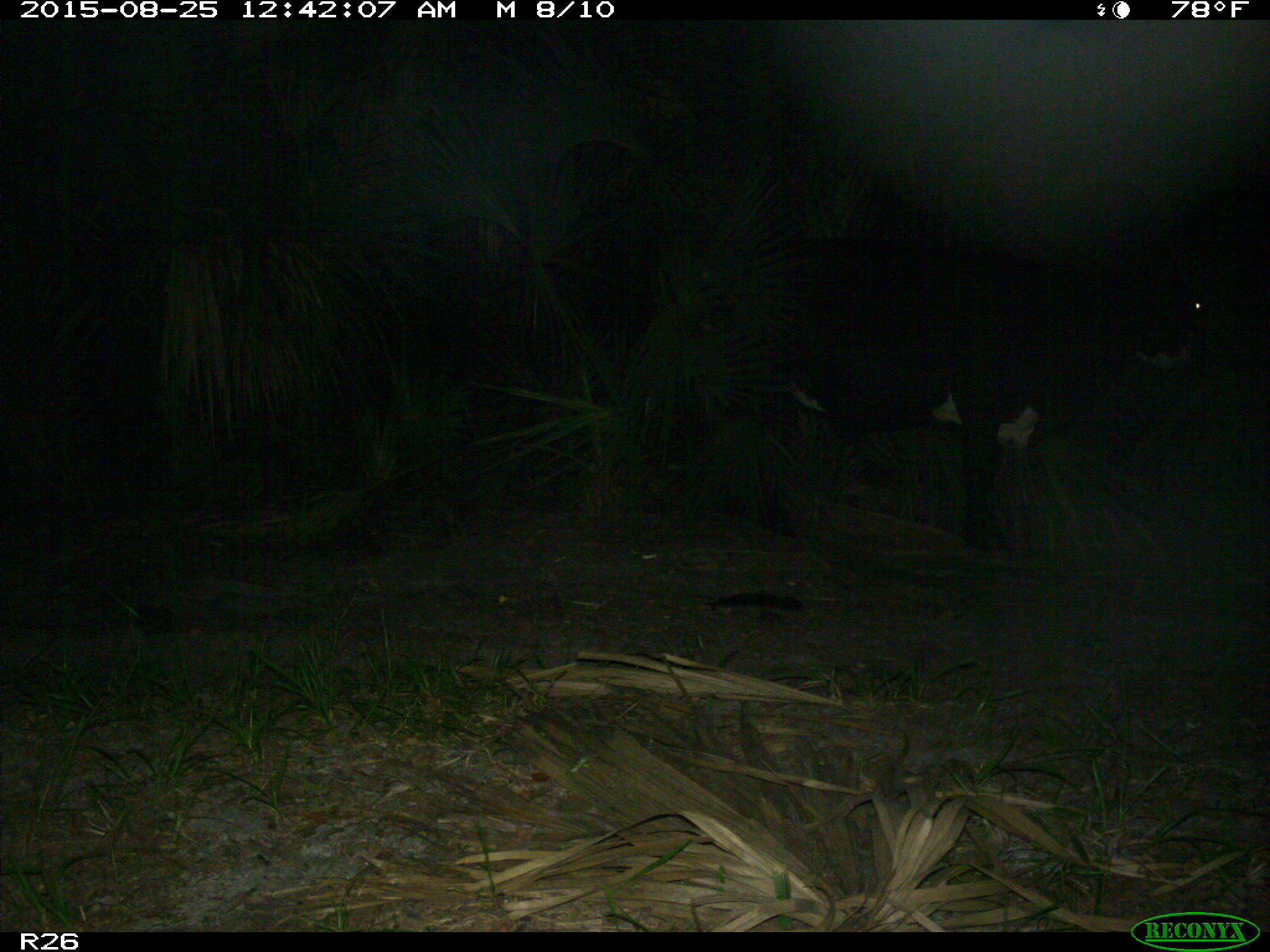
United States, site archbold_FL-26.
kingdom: Animalia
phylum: Chordata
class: Mammalia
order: Artiodactyla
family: Bovidae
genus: Bos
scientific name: Bos taurus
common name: domestic cow